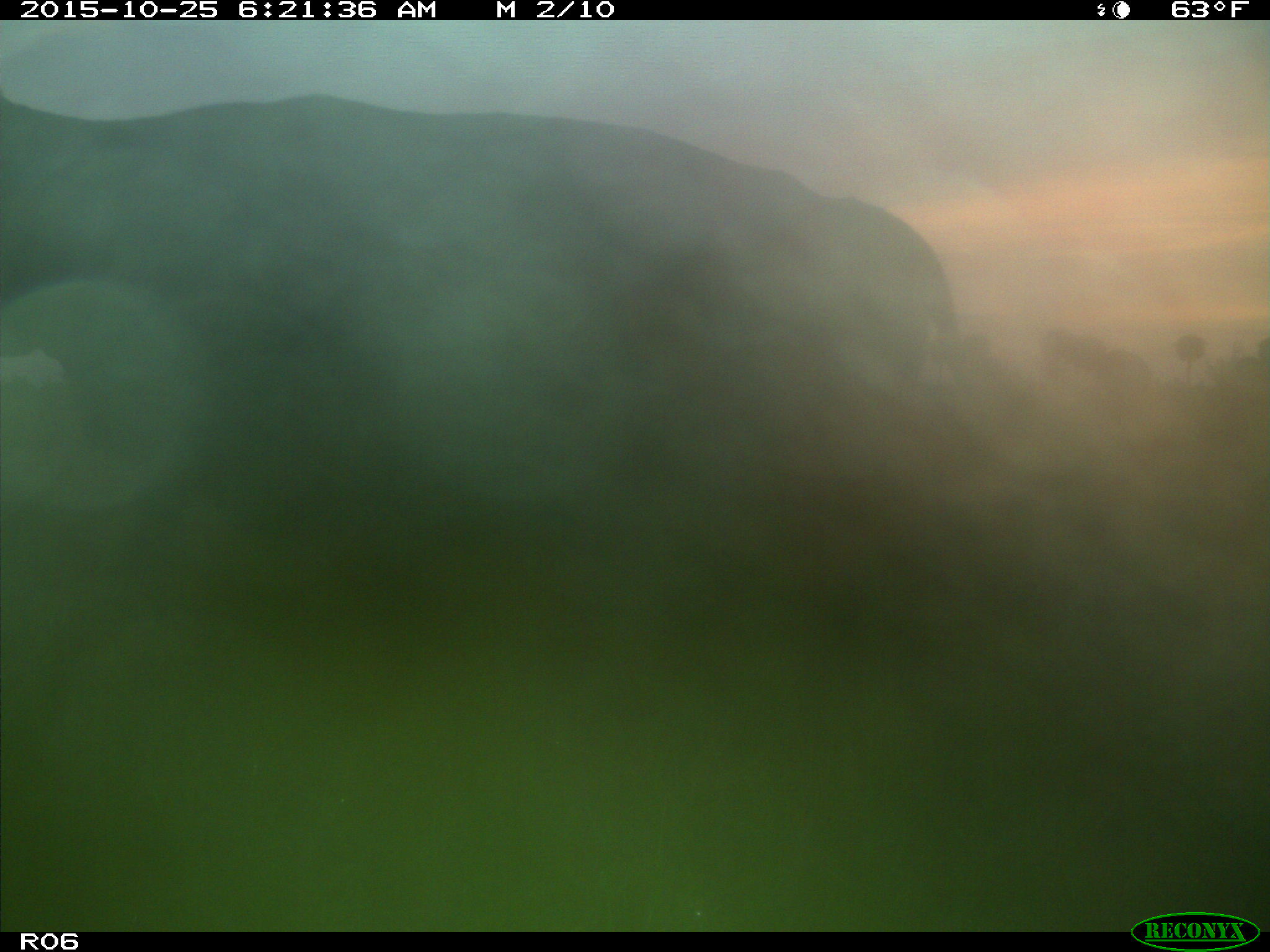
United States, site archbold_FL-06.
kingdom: Animalia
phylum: Chordata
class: Mammalia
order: Artiodactyla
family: Bovidae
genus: Bos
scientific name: Bos taurus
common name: domestic cow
Bos taurus (domestic cow).